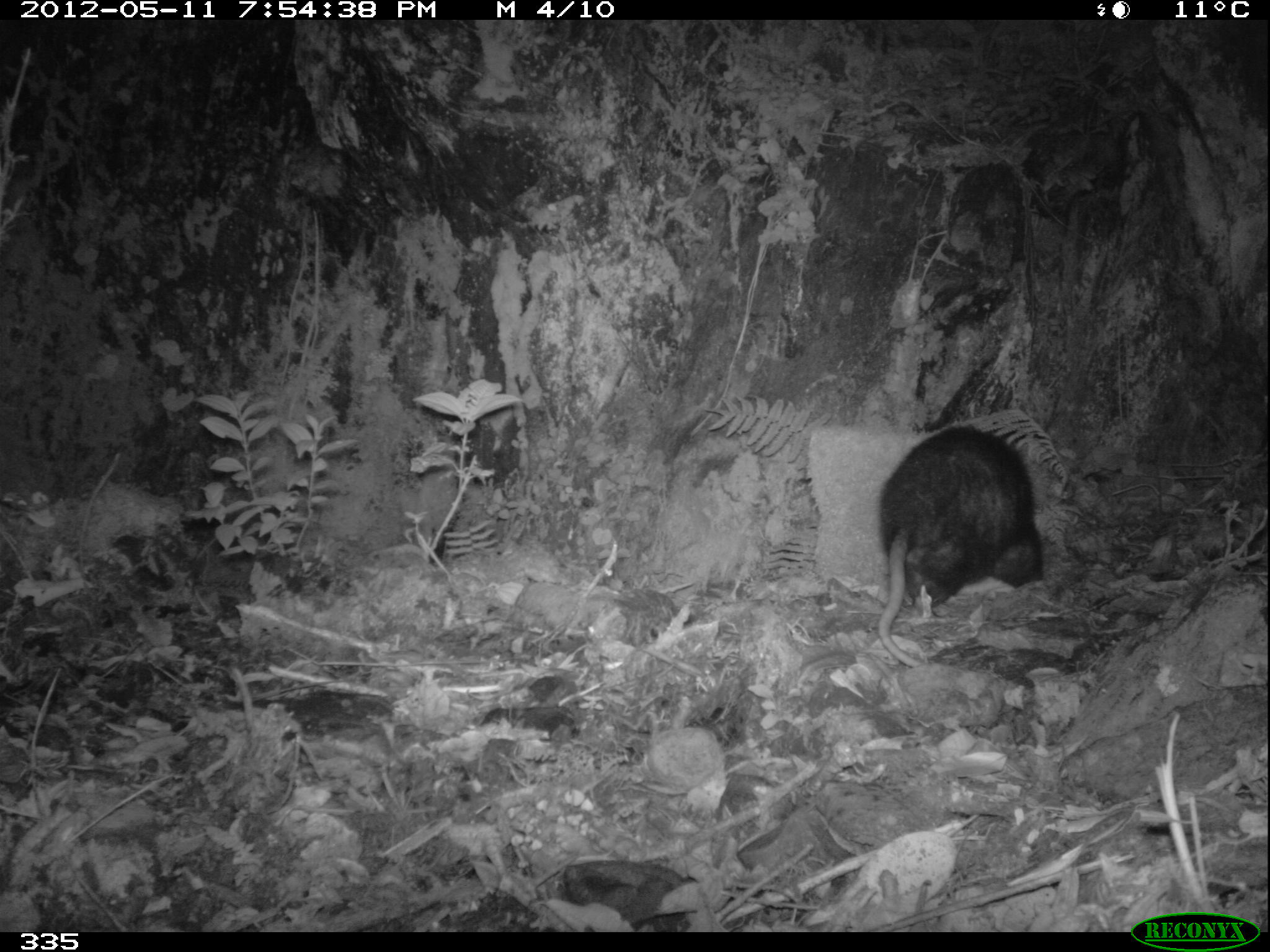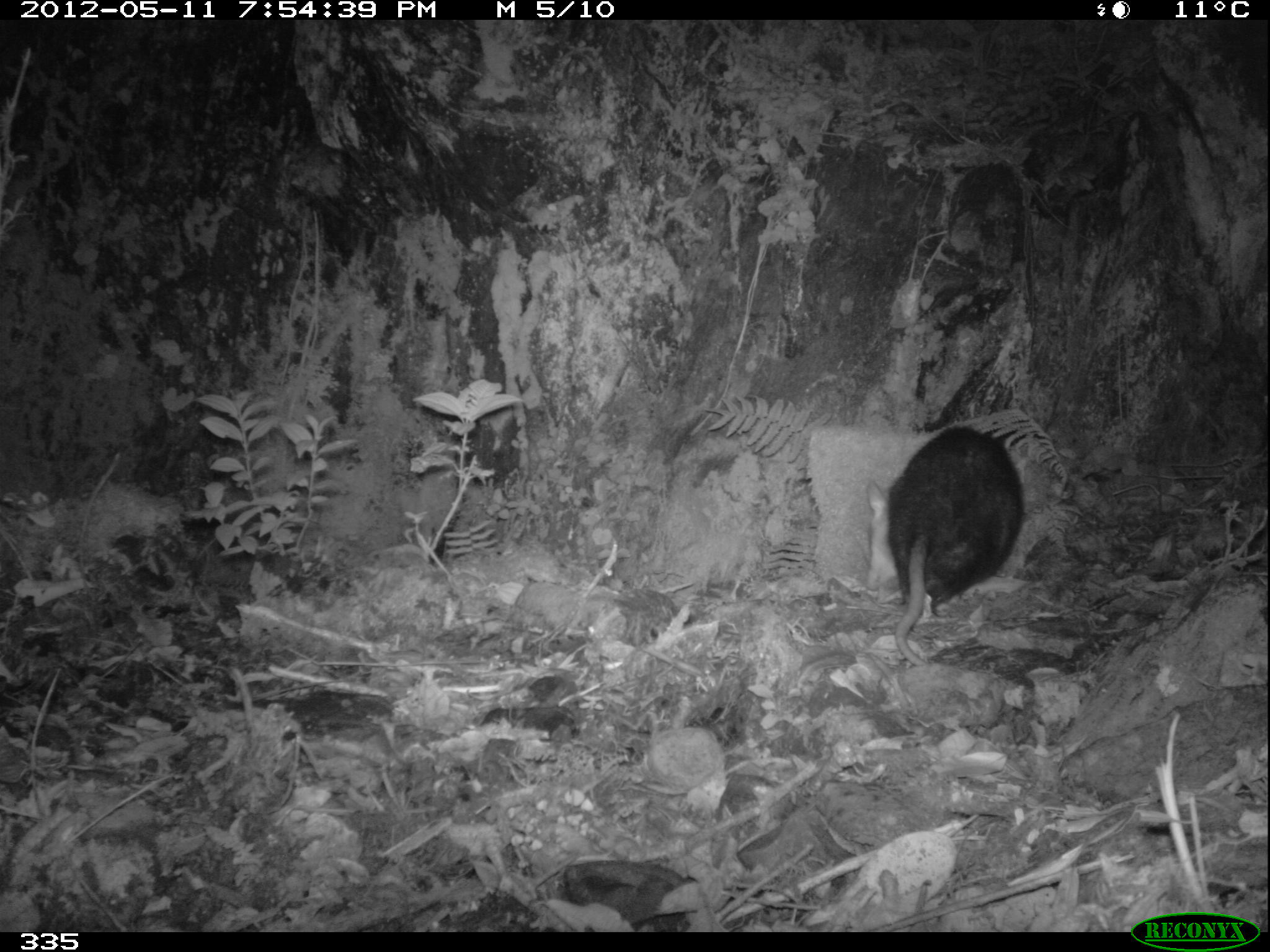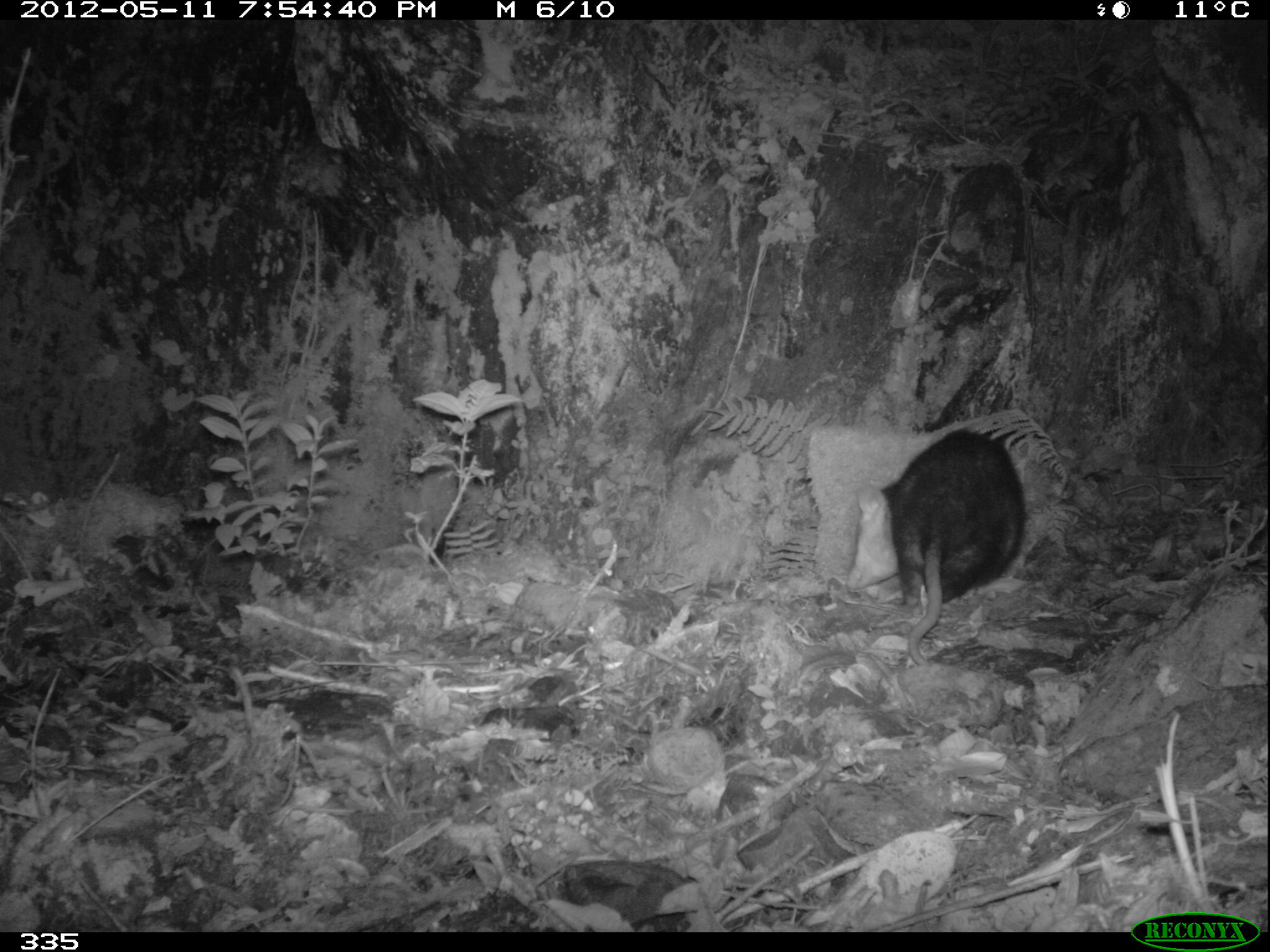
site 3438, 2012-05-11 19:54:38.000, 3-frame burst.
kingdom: Animalia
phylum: Chordata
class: Mammalia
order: Didelphimorphia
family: Didelphidae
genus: Didelphis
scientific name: Didelphis pernigra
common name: andean white-eared opossum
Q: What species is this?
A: Didelphis pernigra (andean white-eared opossum).